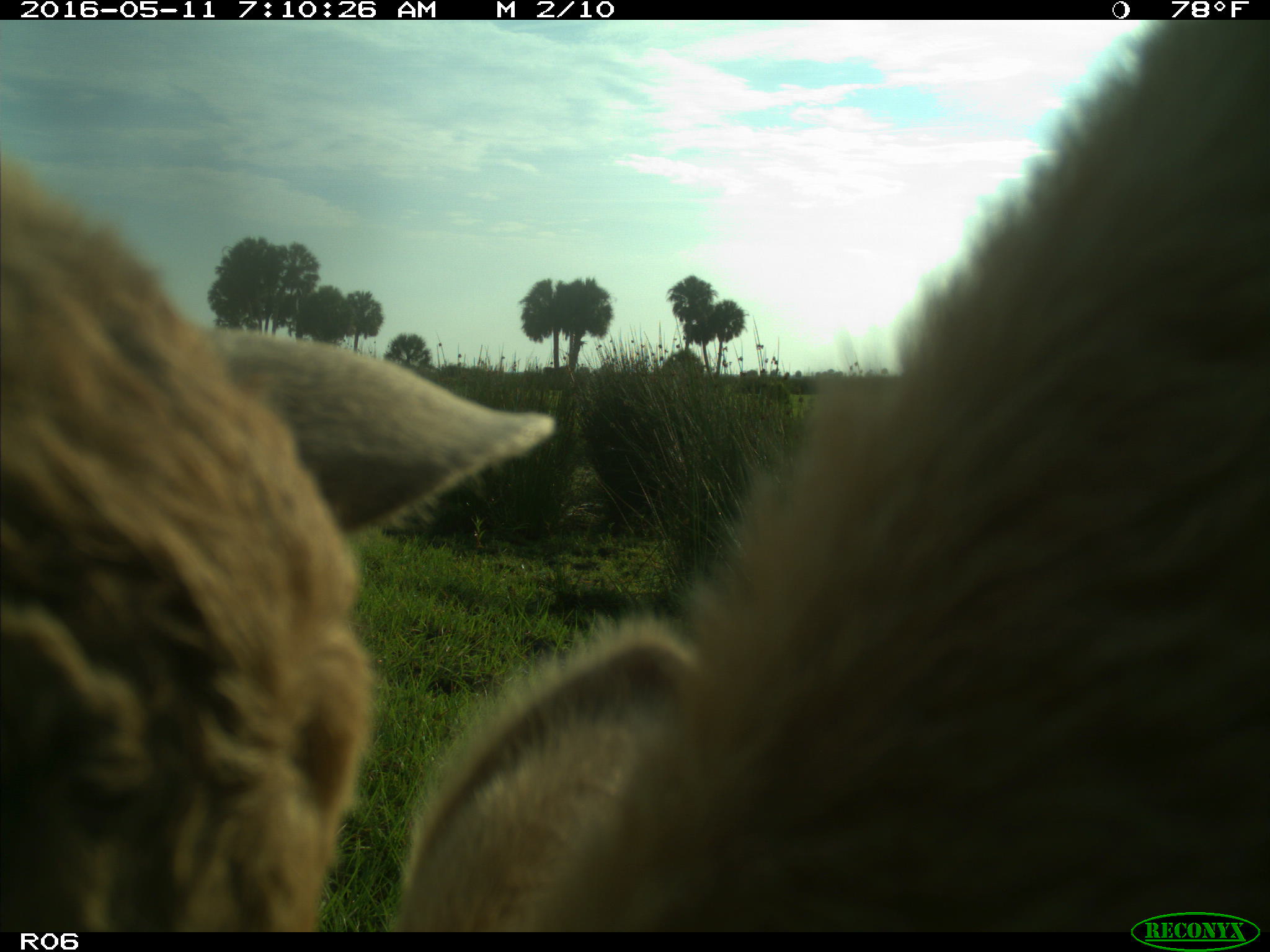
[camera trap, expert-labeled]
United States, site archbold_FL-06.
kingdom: Animalia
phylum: Chordata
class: Mammalia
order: Artiodactyla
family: Bovidae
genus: Bos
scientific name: Bos taurus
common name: domestic cow